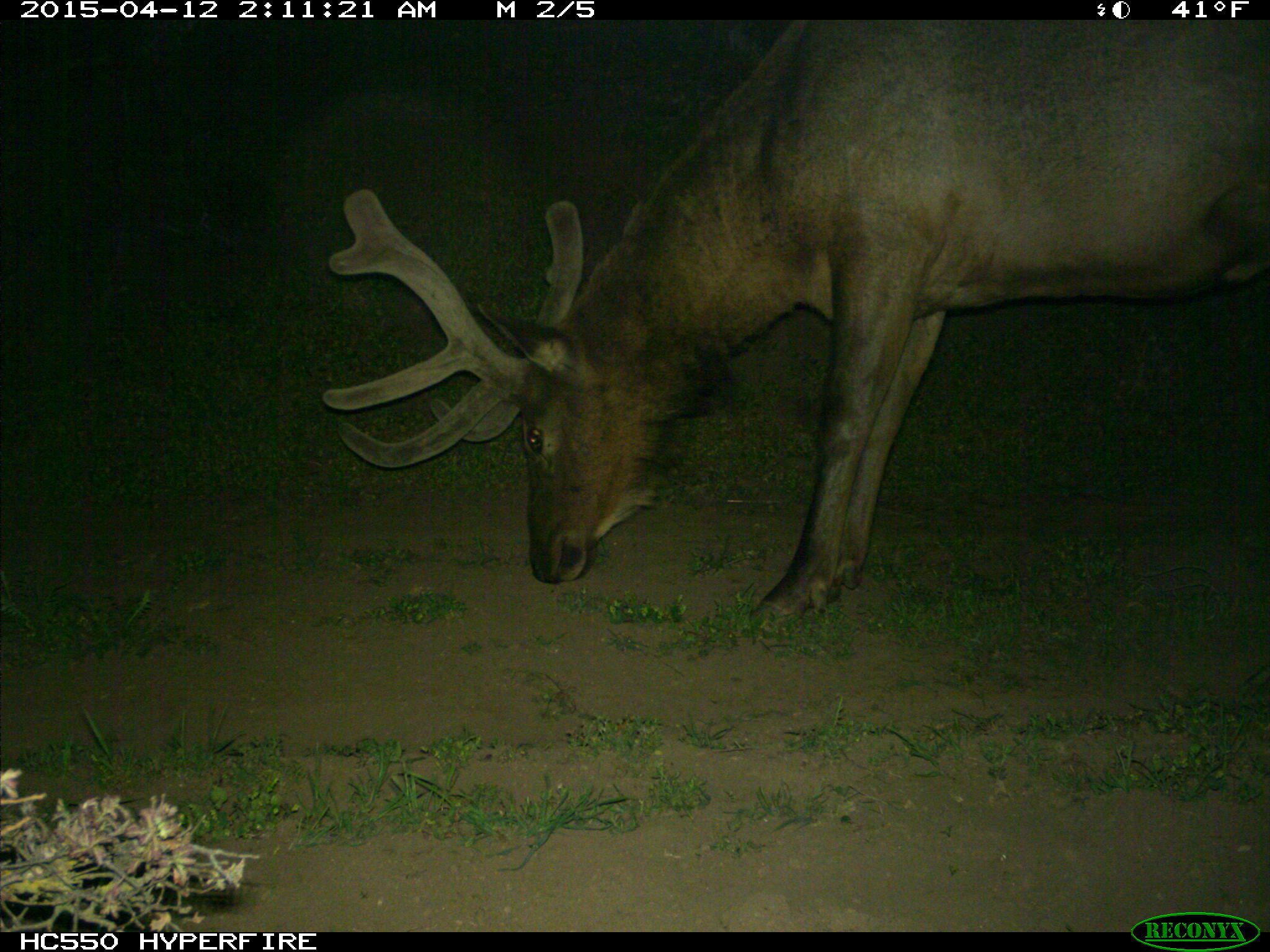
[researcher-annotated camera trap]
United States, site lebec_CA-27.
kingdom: Animalia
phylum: Chordata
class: Mammalia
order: Artiodactyla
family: Cervidae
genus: Cervus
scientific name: Cervus canadensis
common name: elk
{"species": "Cervus canadensis (elk)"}